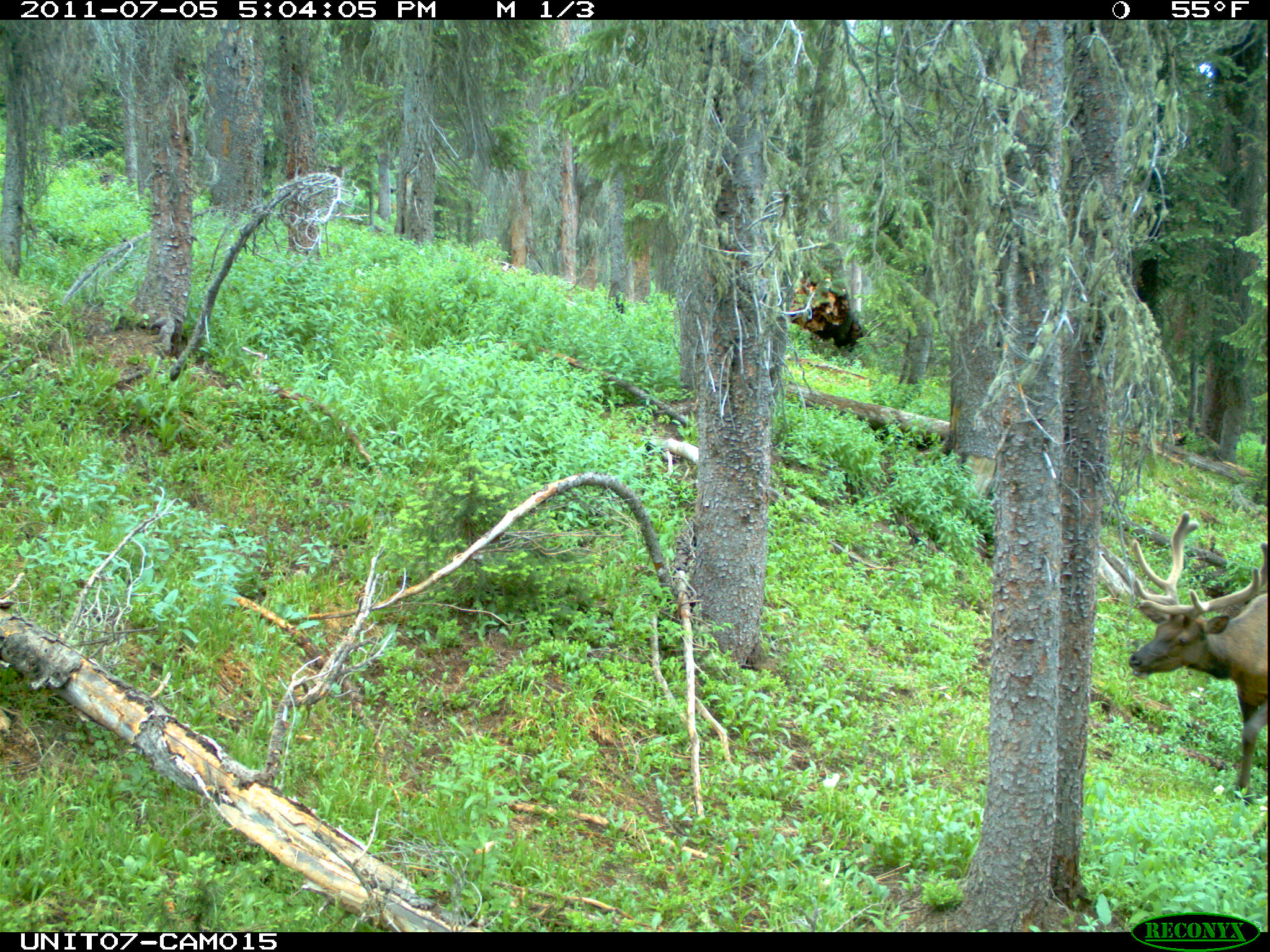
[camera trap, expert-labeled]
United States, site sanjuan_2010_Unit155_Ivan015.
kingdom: Animalia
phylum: Chordata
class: Mammalia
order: Artiodactyla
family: Cervidae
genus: Cervus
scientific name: Cervus elaphus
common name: red deer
Cervus elaphus (red deer).